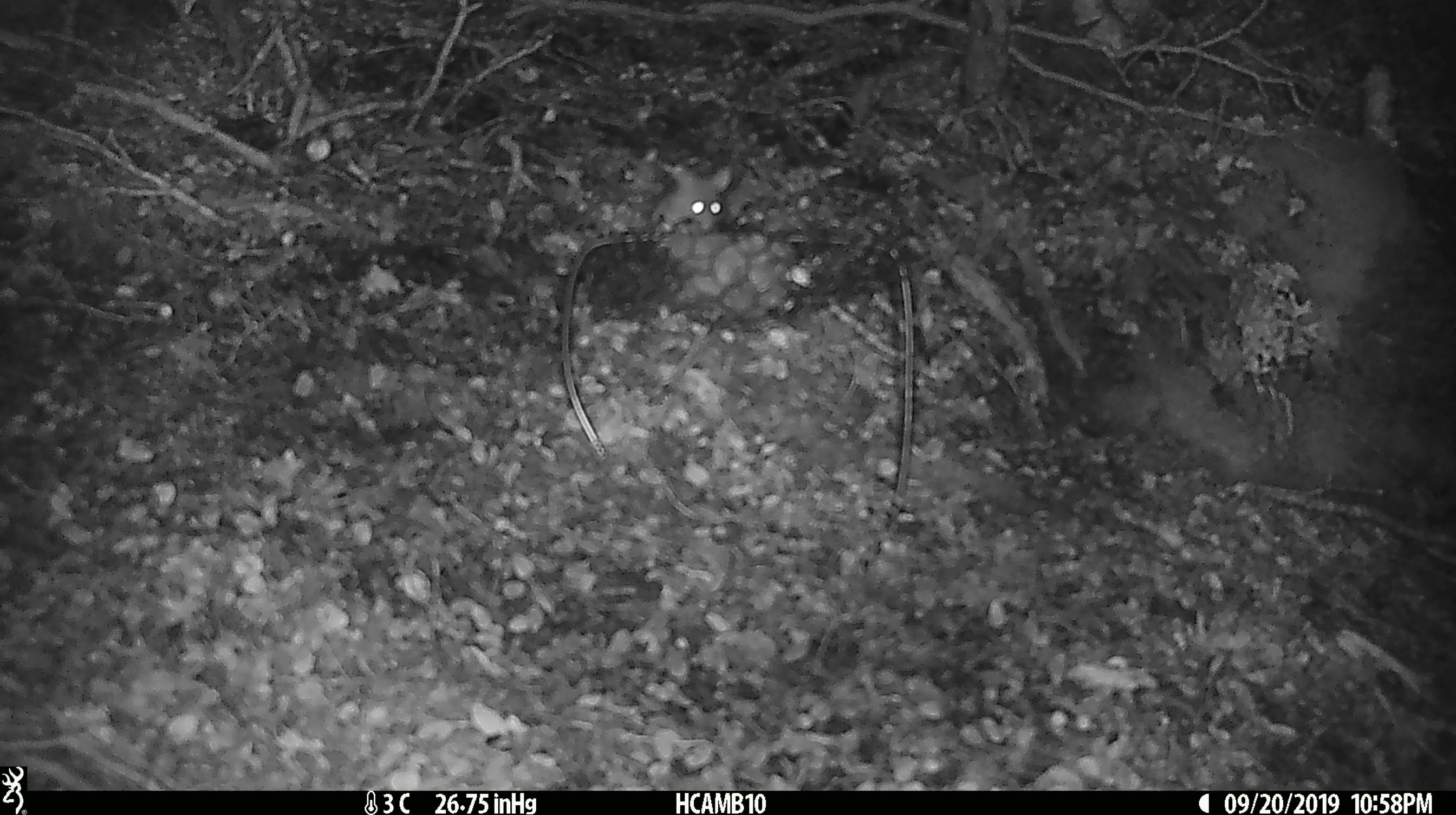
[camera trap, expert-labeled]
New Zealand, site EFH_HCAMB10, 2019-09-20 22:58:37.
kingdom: Animalia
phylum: Chordata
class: Mammalia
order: Rodentia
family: Muridae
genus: Mus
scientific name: Mus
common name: mouse